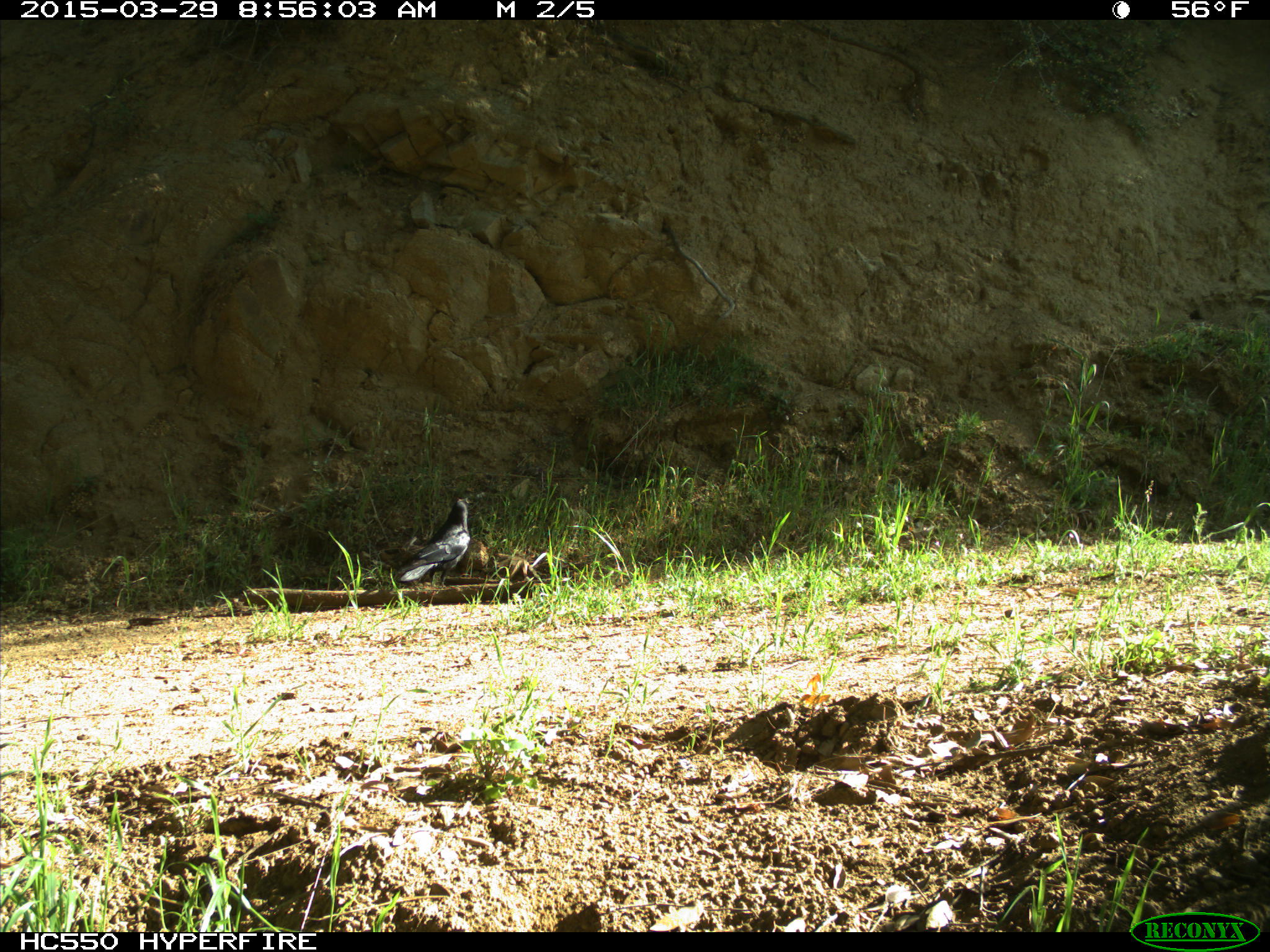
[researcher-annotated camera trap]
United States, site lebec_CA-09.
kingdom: Animalia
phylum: Chordata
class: Aves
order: Passeriformes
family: Corvidae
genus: Corvus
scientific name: Corvus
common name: crows and ravens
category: unidentified corvus